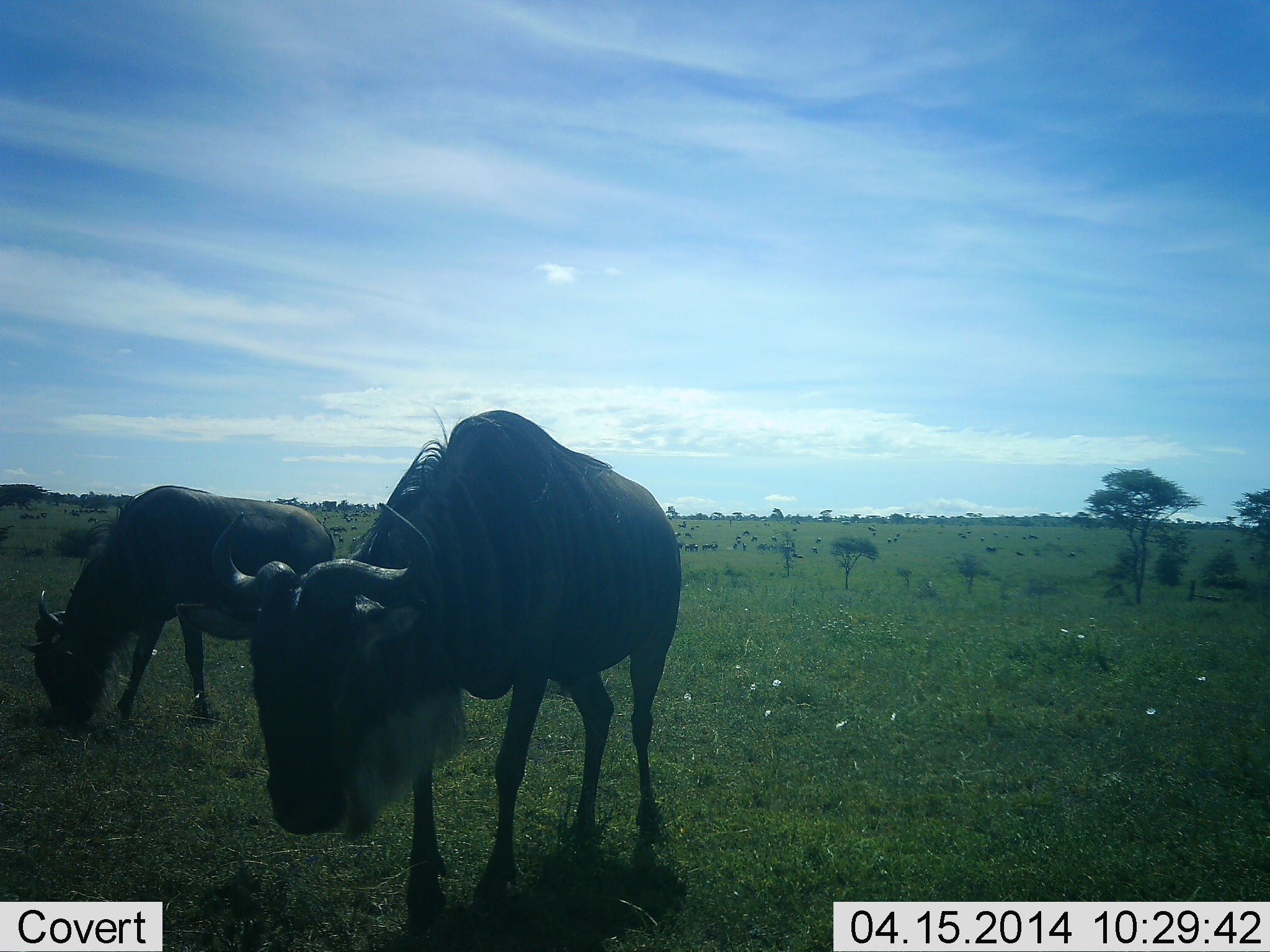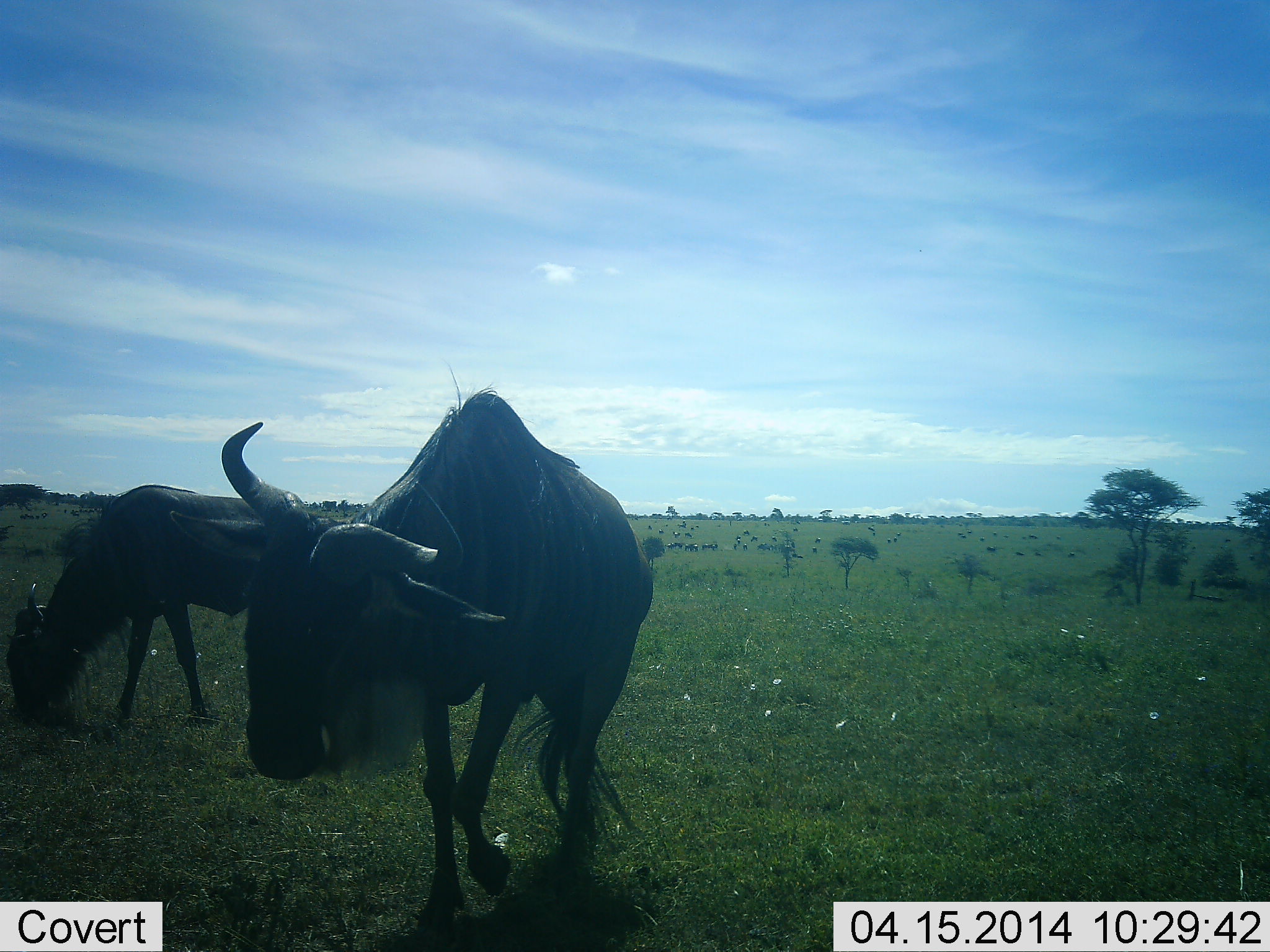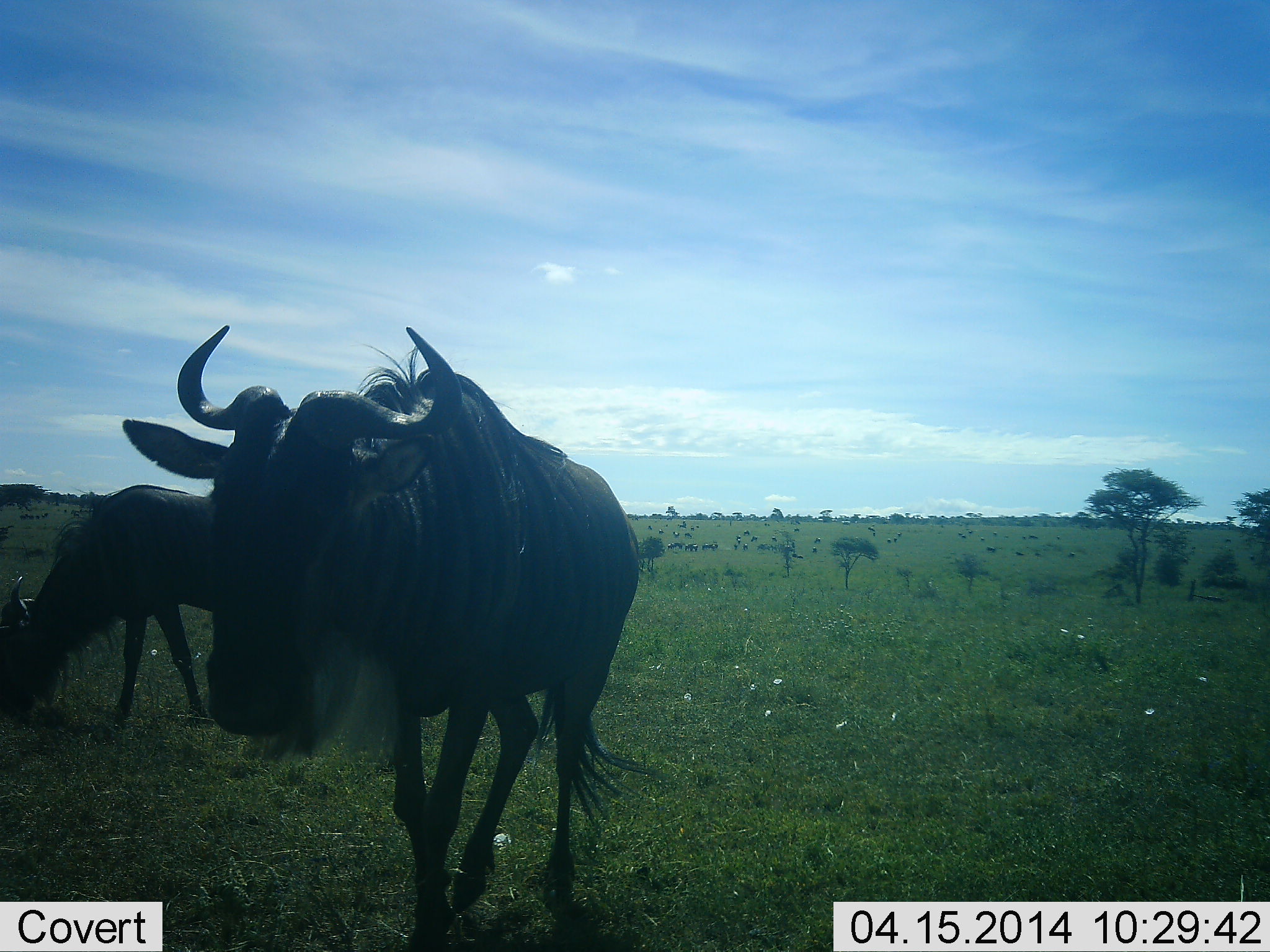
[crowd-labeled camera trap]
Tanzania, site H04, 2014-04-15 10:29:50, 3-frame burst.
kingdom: Animalia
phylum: Chordata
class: Mammalia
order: Artiodactyla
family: Bovidae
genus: Connochaetes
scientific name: Connochaetes taurinus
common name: blue wildebeest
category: wildebeest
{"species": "wildebeest (blue wildebeest) (Connochaetes taurinus)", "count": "2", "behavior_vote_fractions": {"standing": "48%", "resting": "7%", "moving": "55%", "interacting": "3%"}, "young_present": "0%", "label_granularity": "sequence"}